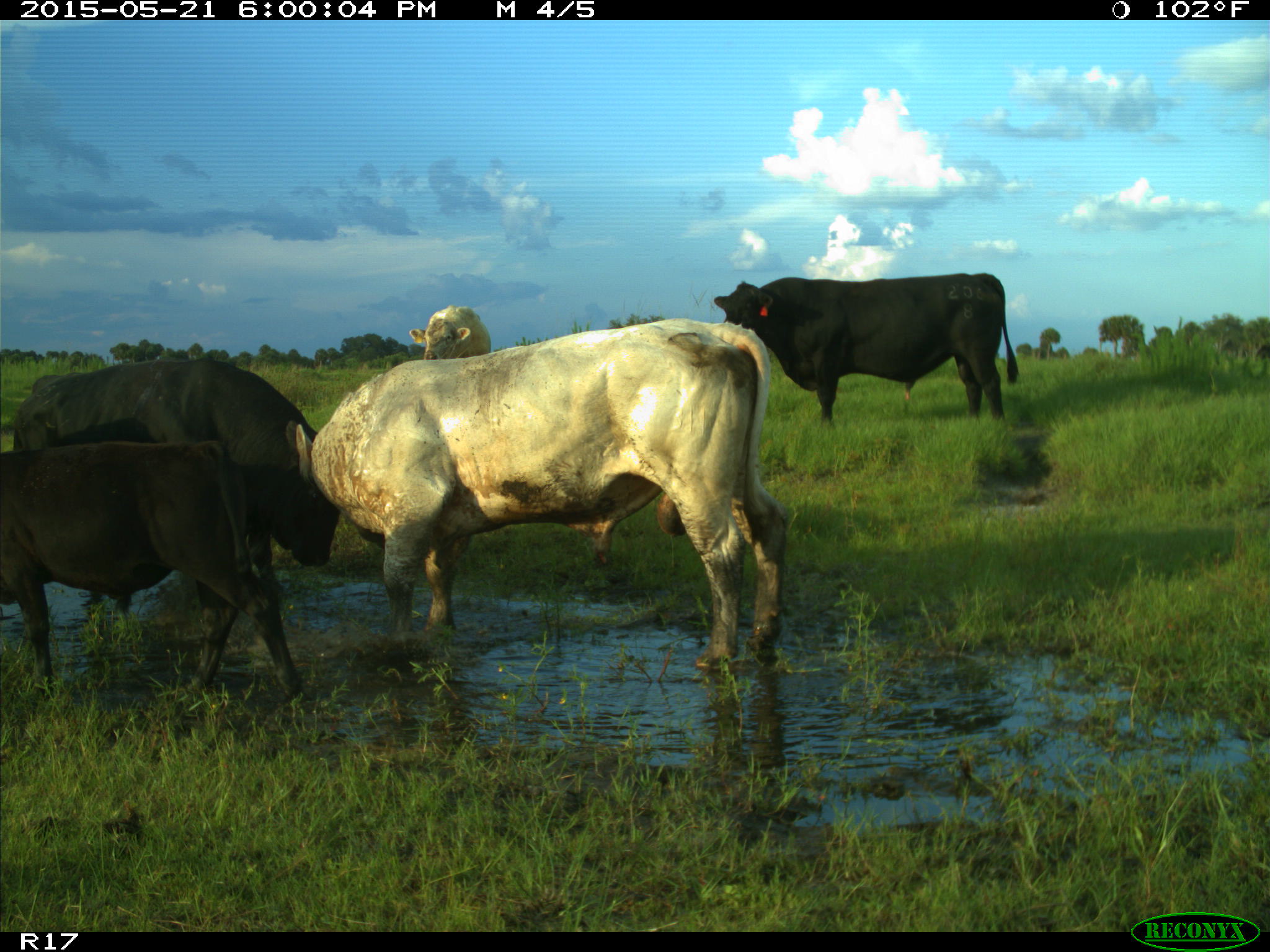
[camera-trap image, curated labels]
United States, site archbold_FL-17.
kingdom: Animalia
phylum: Chordata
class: Mammalia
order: Artiodactyla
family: Bovidae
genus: Bos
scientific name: Bos taurus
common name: domestic cow